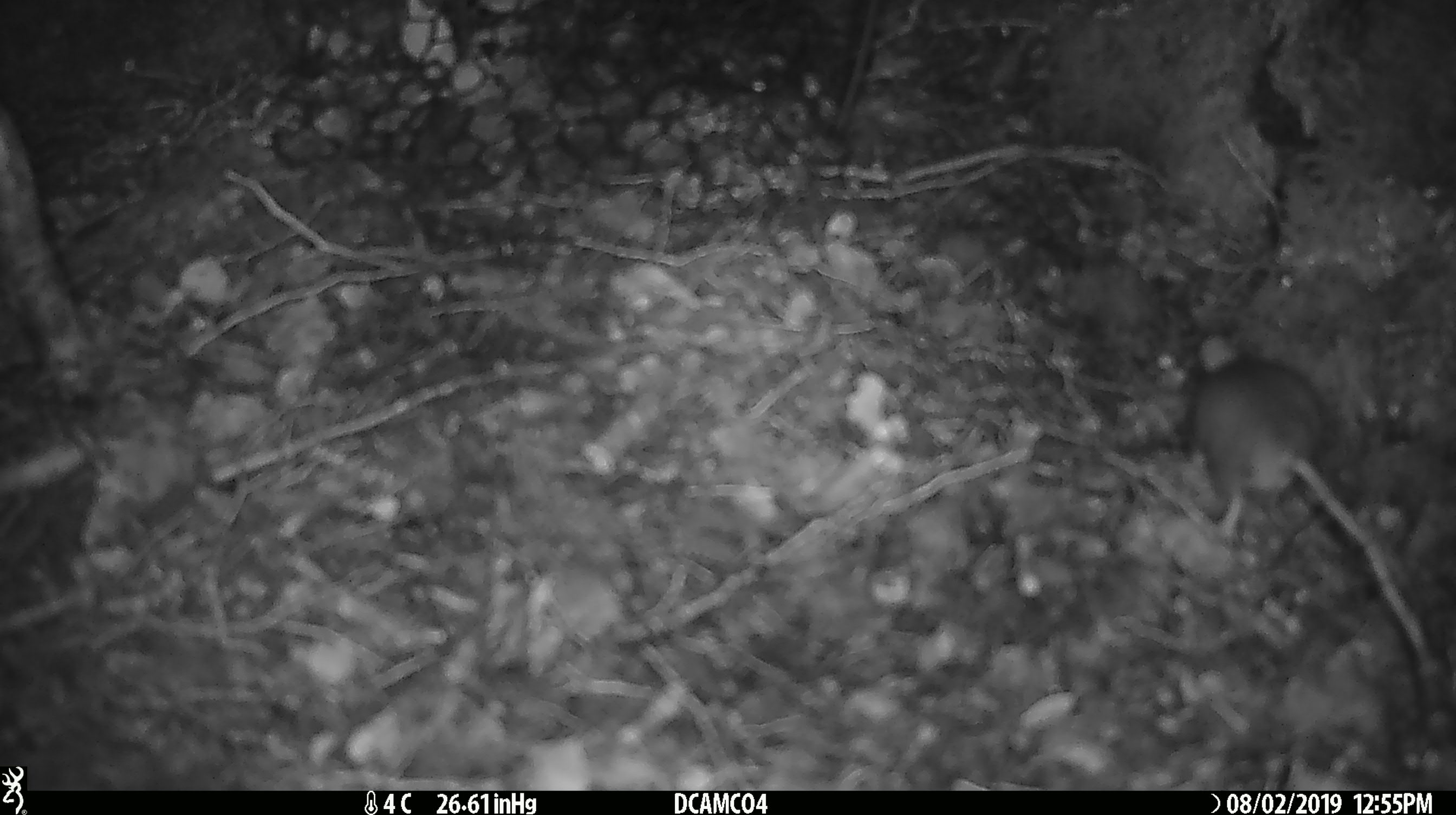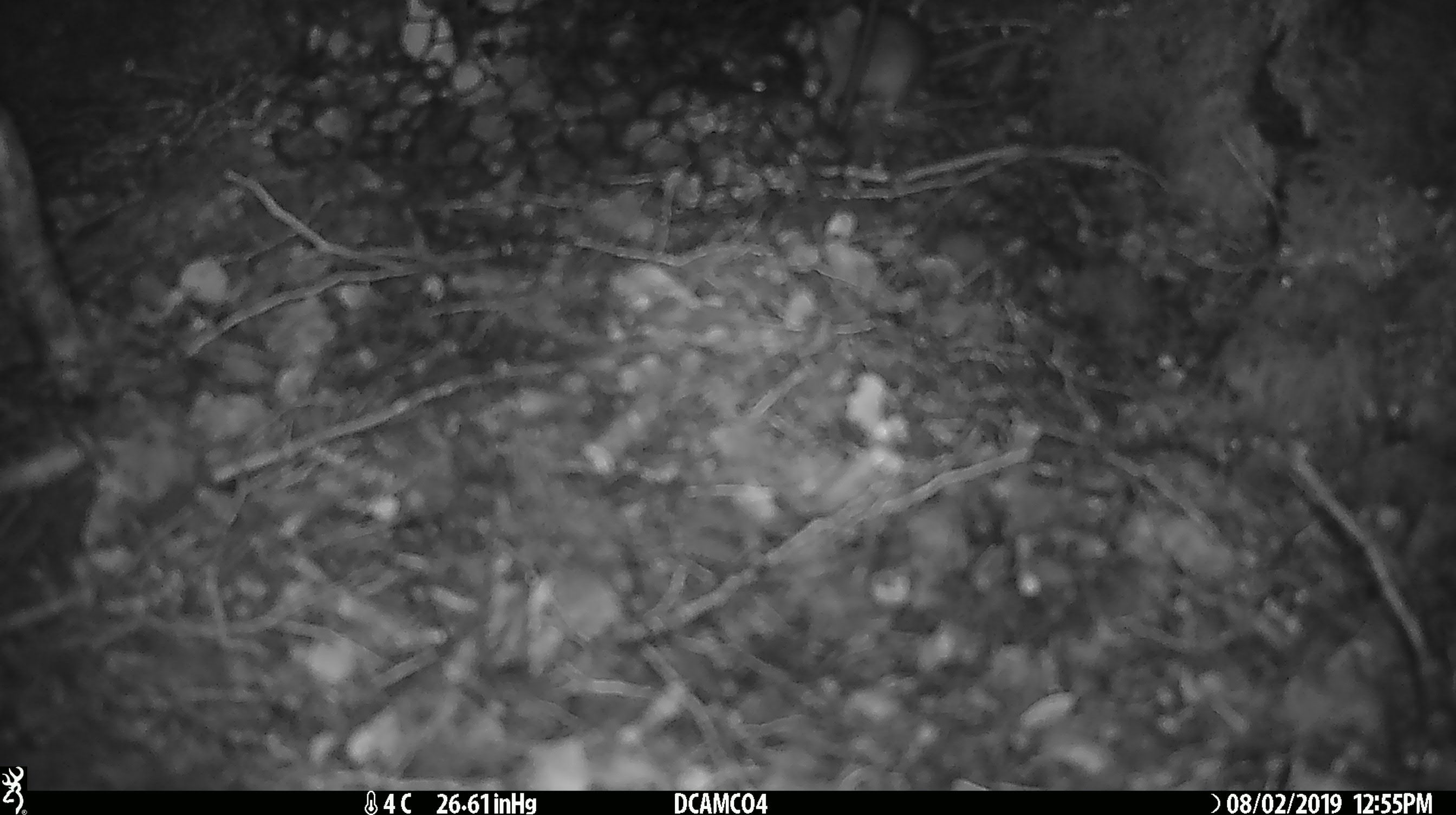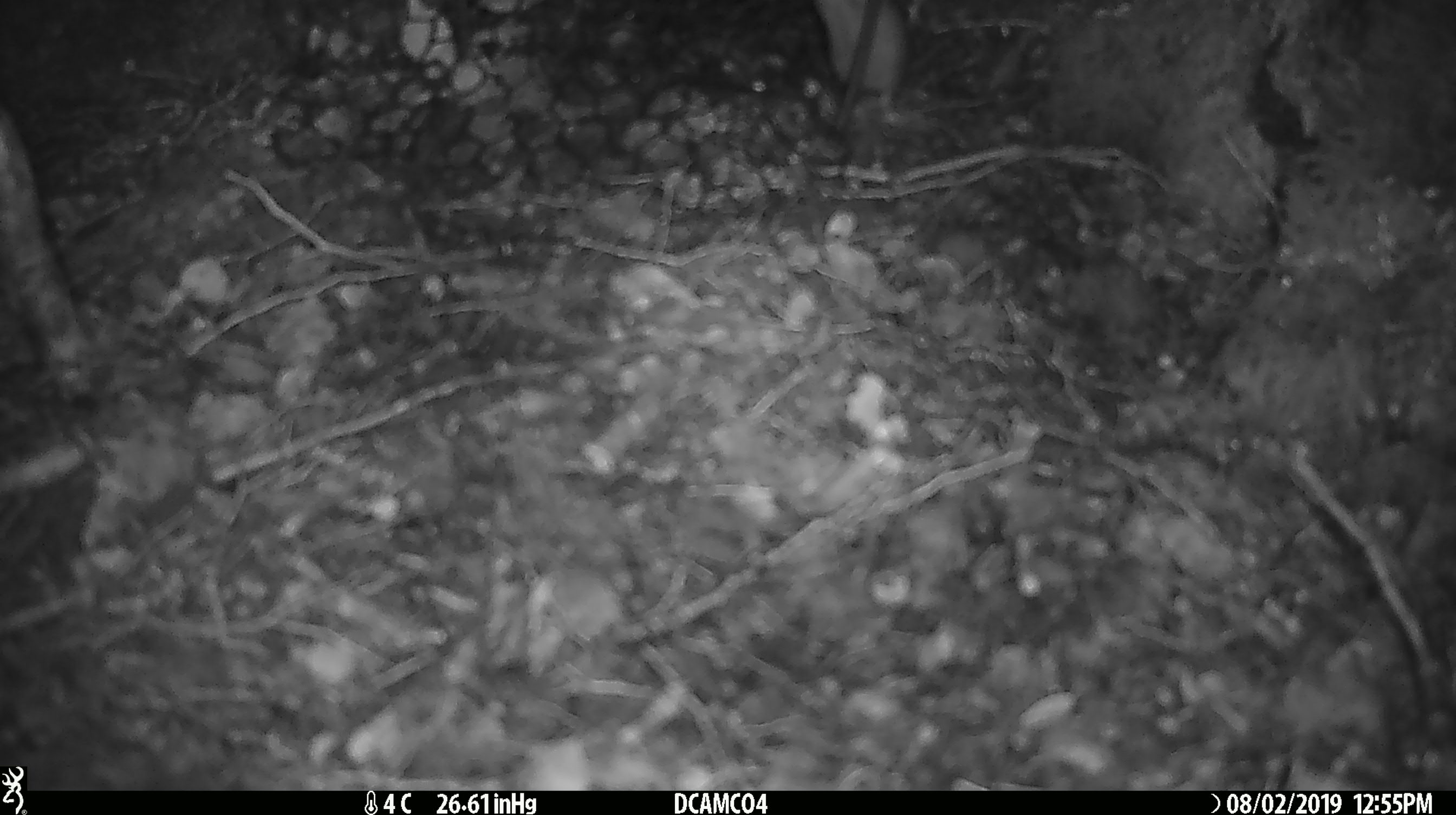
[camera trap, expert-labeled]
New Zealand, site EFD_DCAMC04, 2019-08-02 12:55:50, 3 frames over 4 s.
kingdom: Animalia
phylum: Chordata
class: Mammalia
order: Rodentia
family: Muridae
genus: Mus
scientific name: Mus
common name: mouse